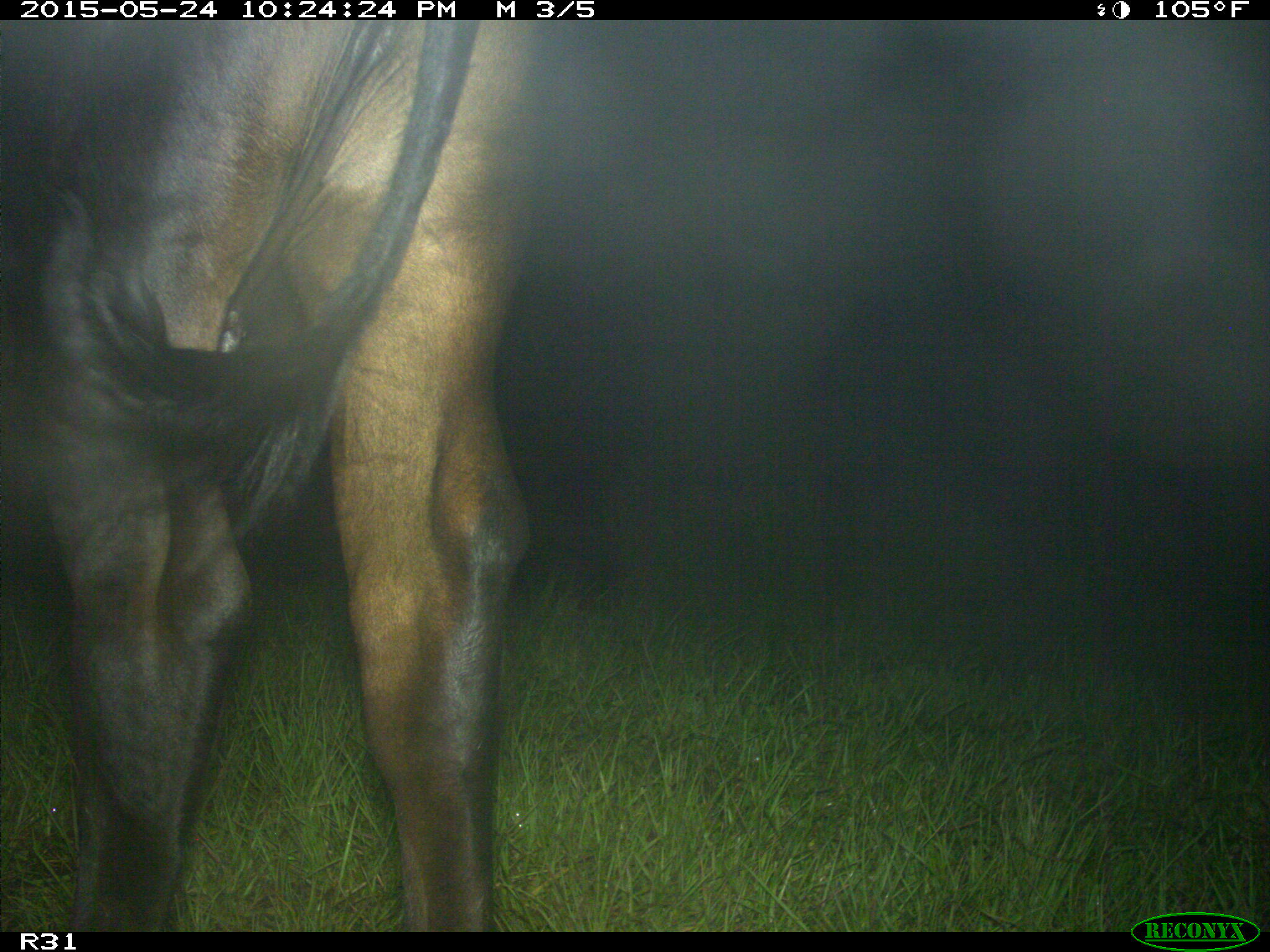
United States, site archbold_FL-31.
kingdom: Animalia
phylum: Chordata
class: Mammalia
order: Artiodactyla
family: Bovidae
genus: Bos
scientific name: Bos taurus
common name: domestic cow